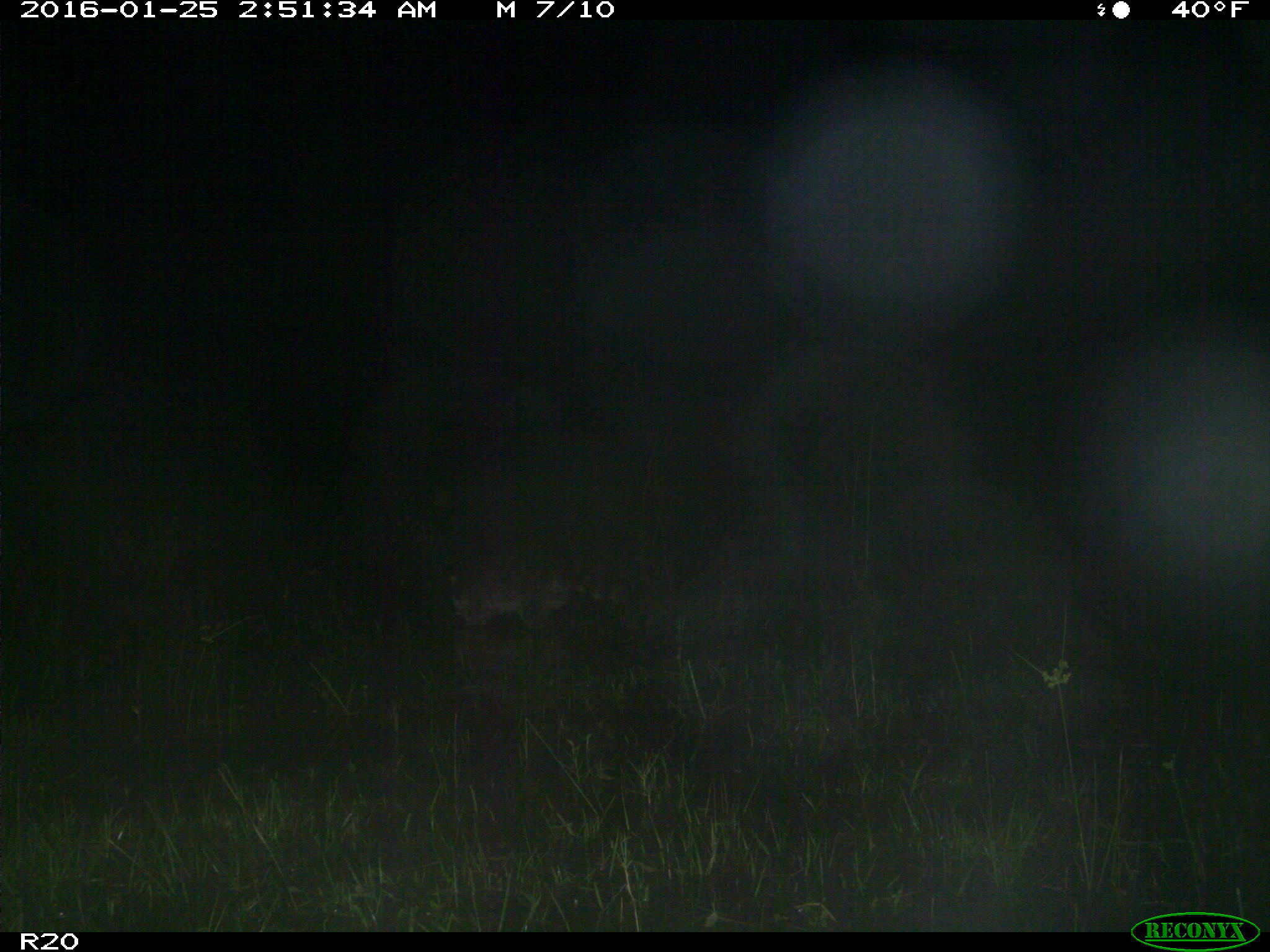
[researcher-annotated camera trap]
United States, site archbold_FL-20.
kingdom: Animalia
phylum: Chordata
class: Mammalia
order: Carnivora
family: Procyonidae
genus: Procyon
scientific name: Procyon lotor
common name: common raccoon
Procyon lotor (common raccoon).